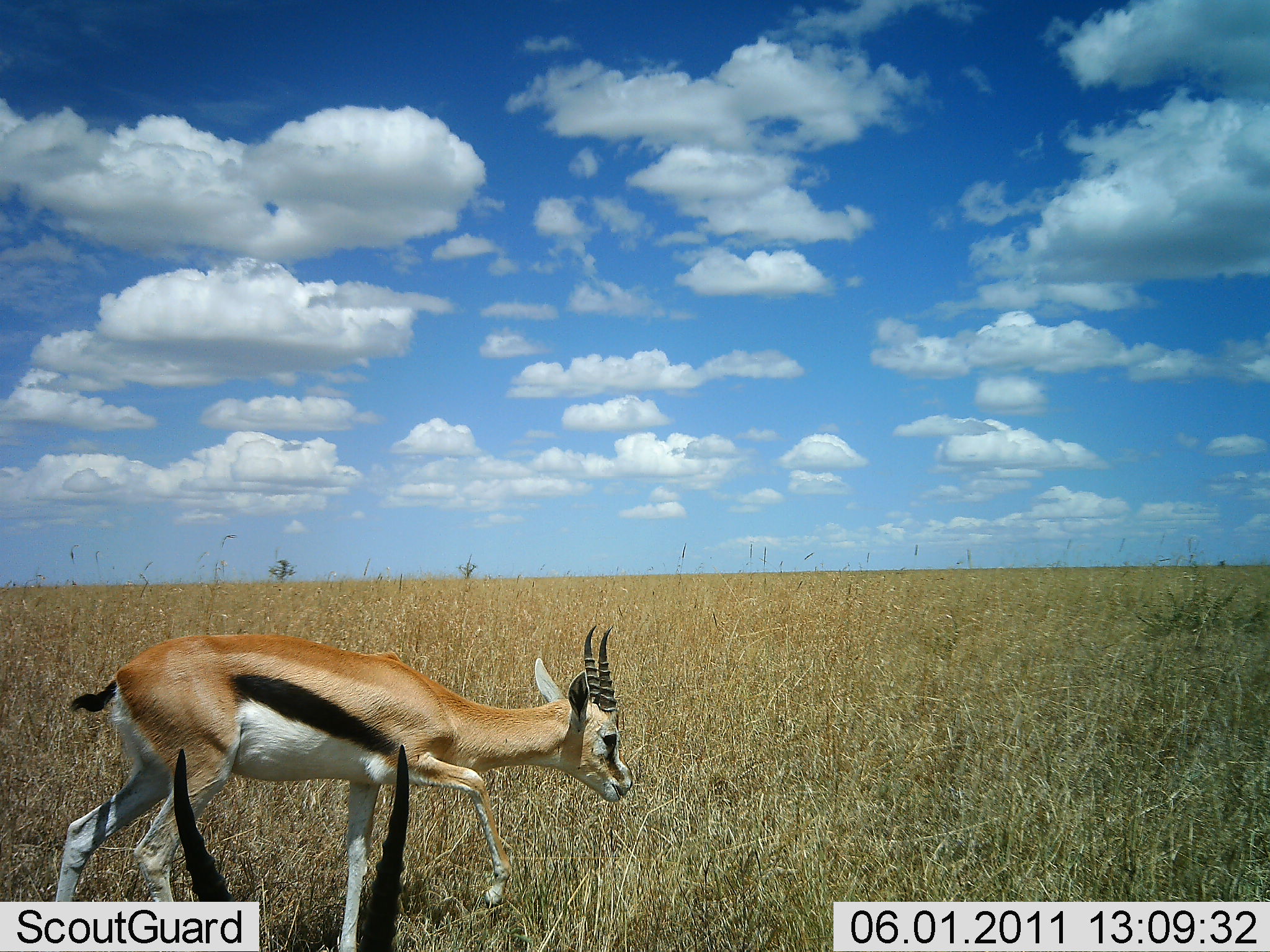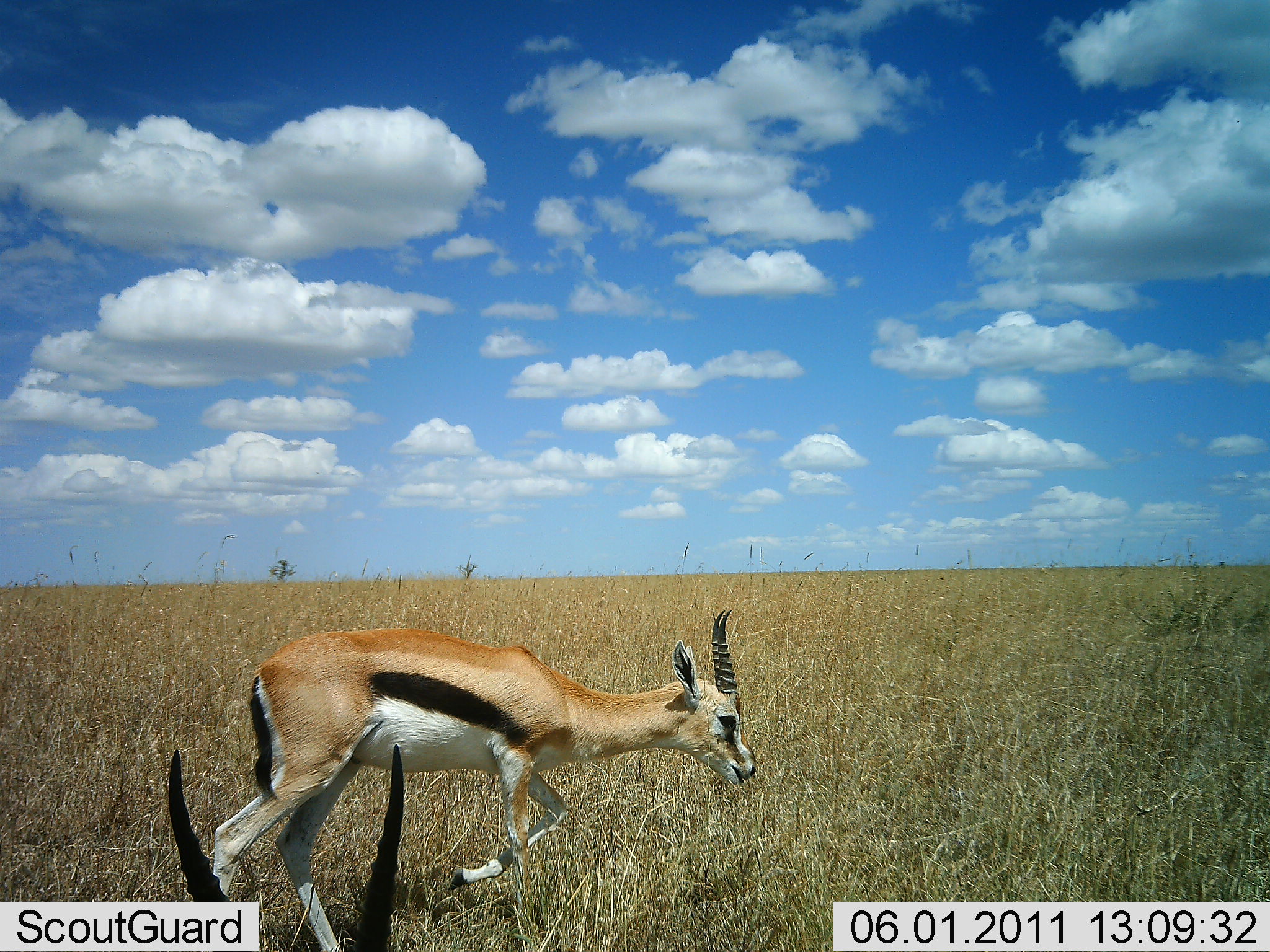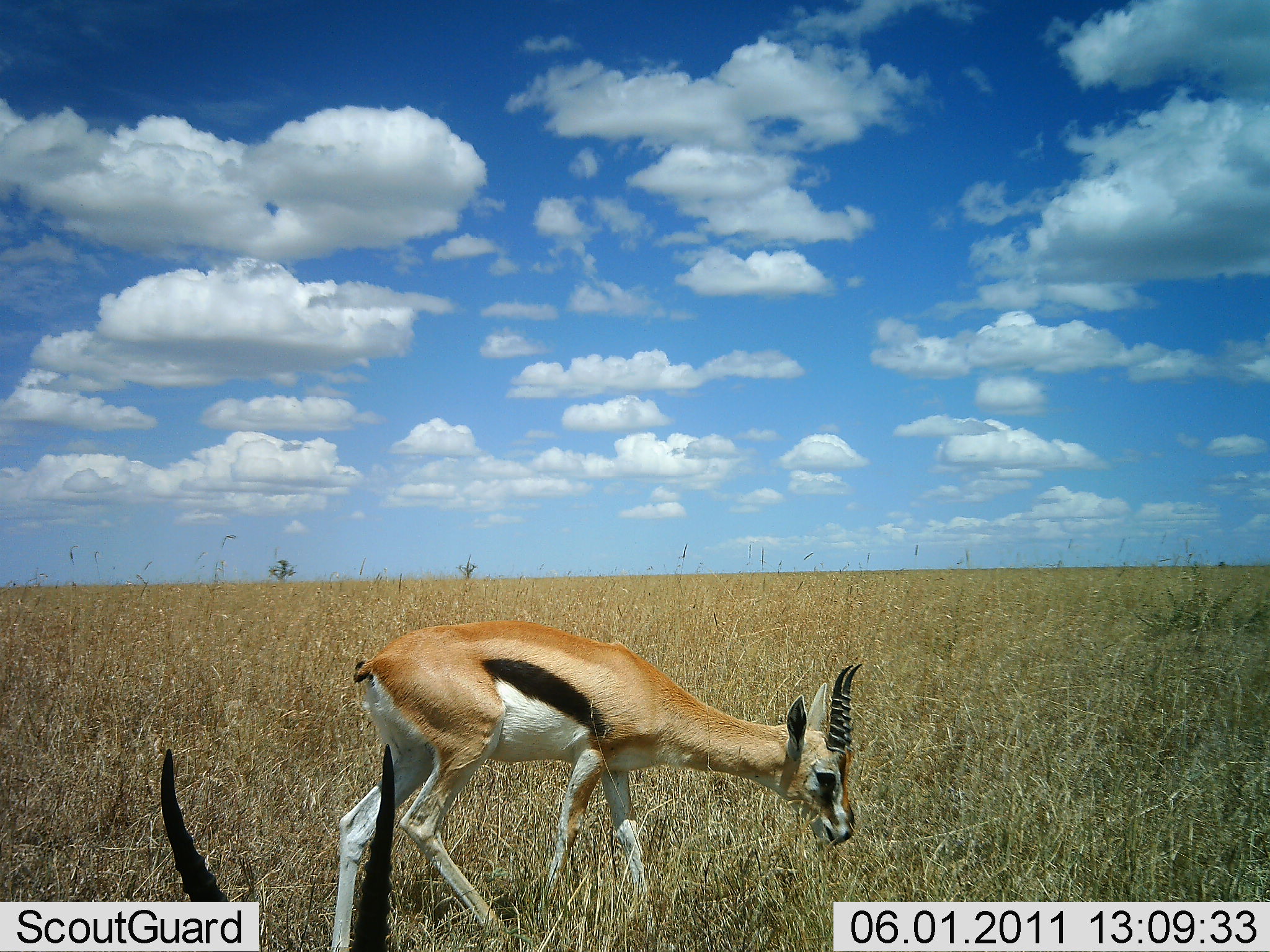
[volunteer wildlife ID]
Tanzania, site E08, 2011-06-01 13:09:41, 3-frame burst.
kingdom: Animalia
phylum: Chordata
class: Mammalia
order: Artiodactyla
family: Bovidae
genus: Eudorcas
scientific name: Eudorcas thomsonii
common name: thomson's gazelle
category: gazellethomsons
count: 2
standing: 18%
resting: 18%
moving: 45%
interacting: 0%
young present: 0%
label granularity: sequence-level